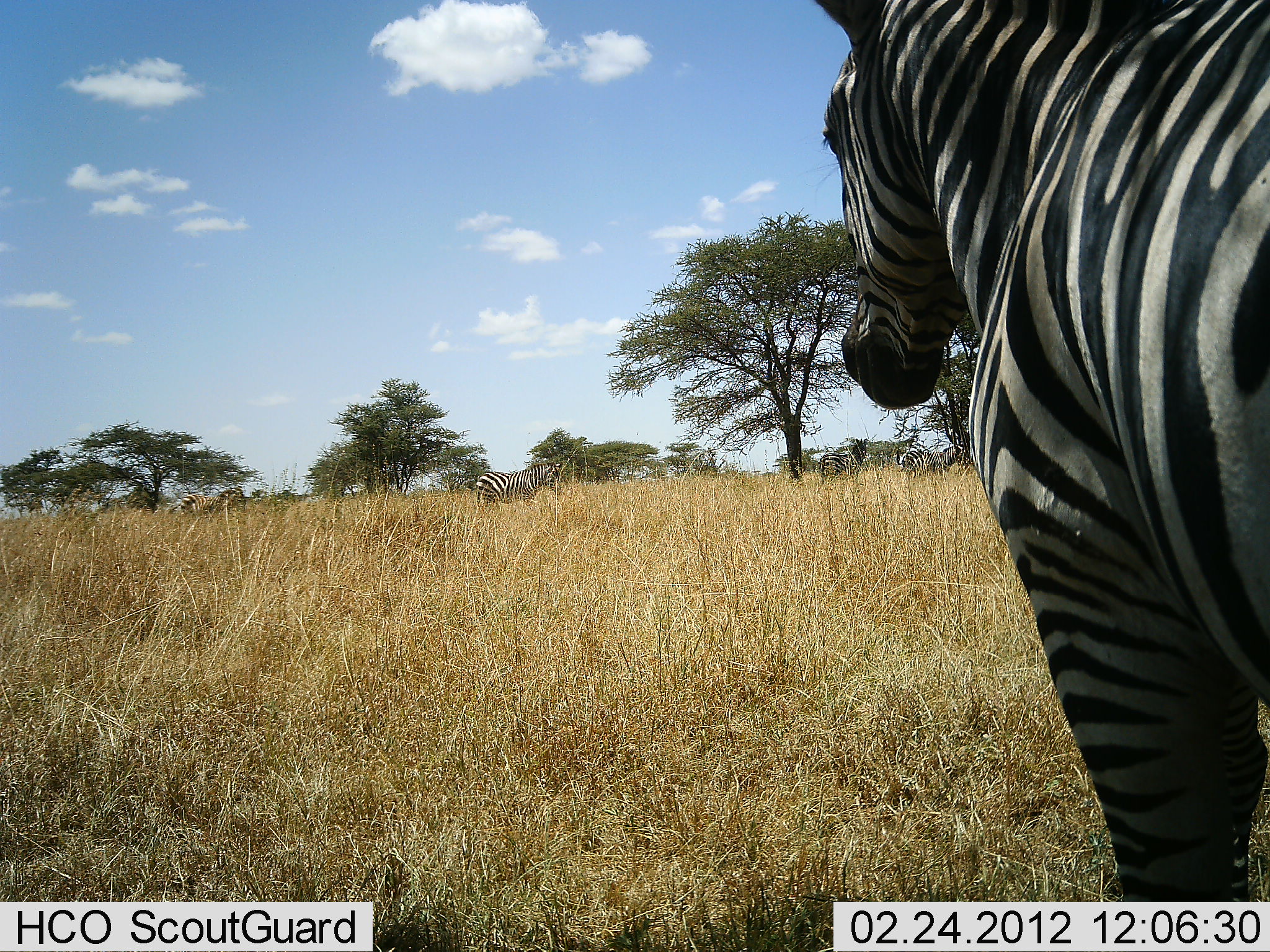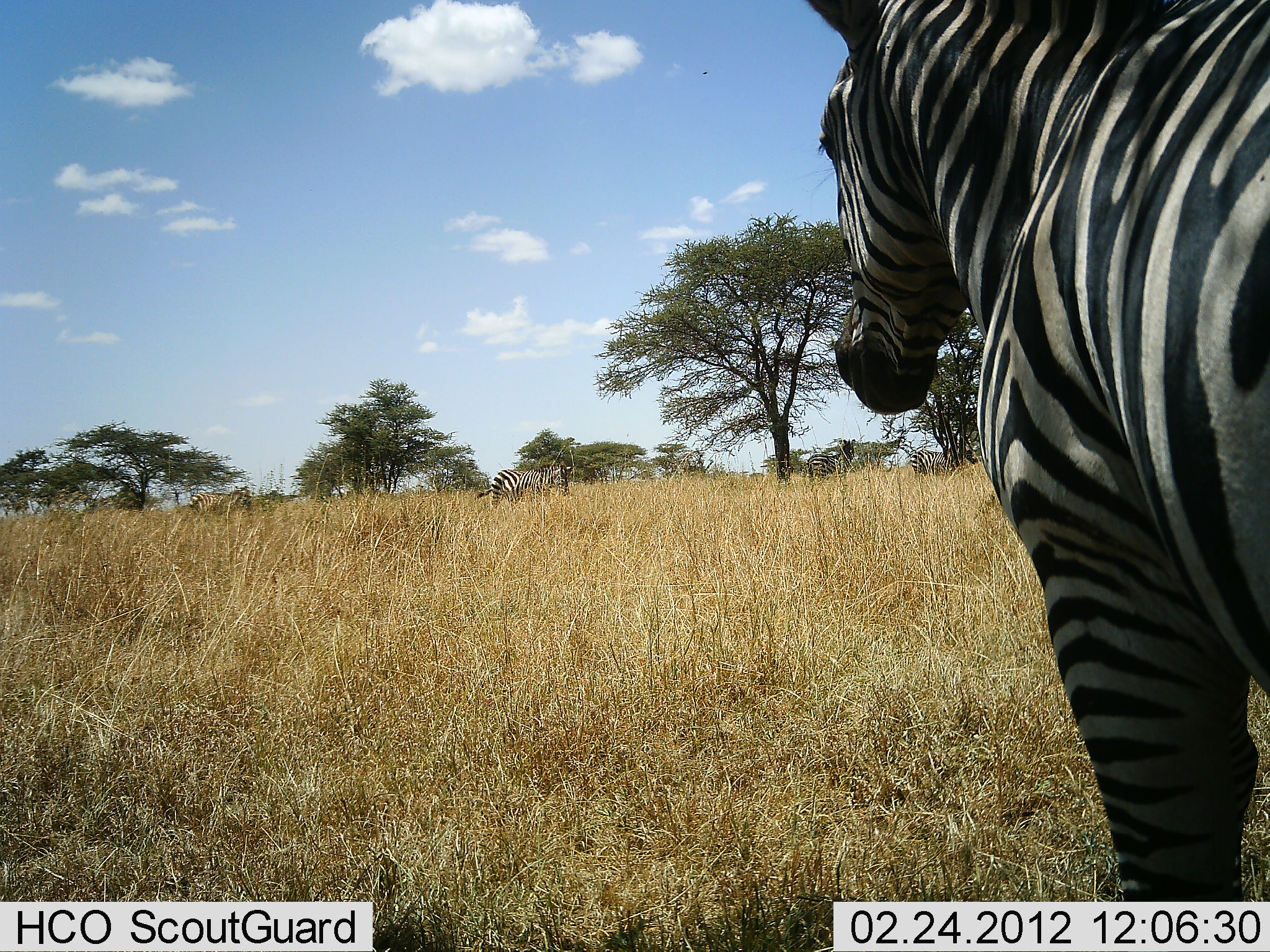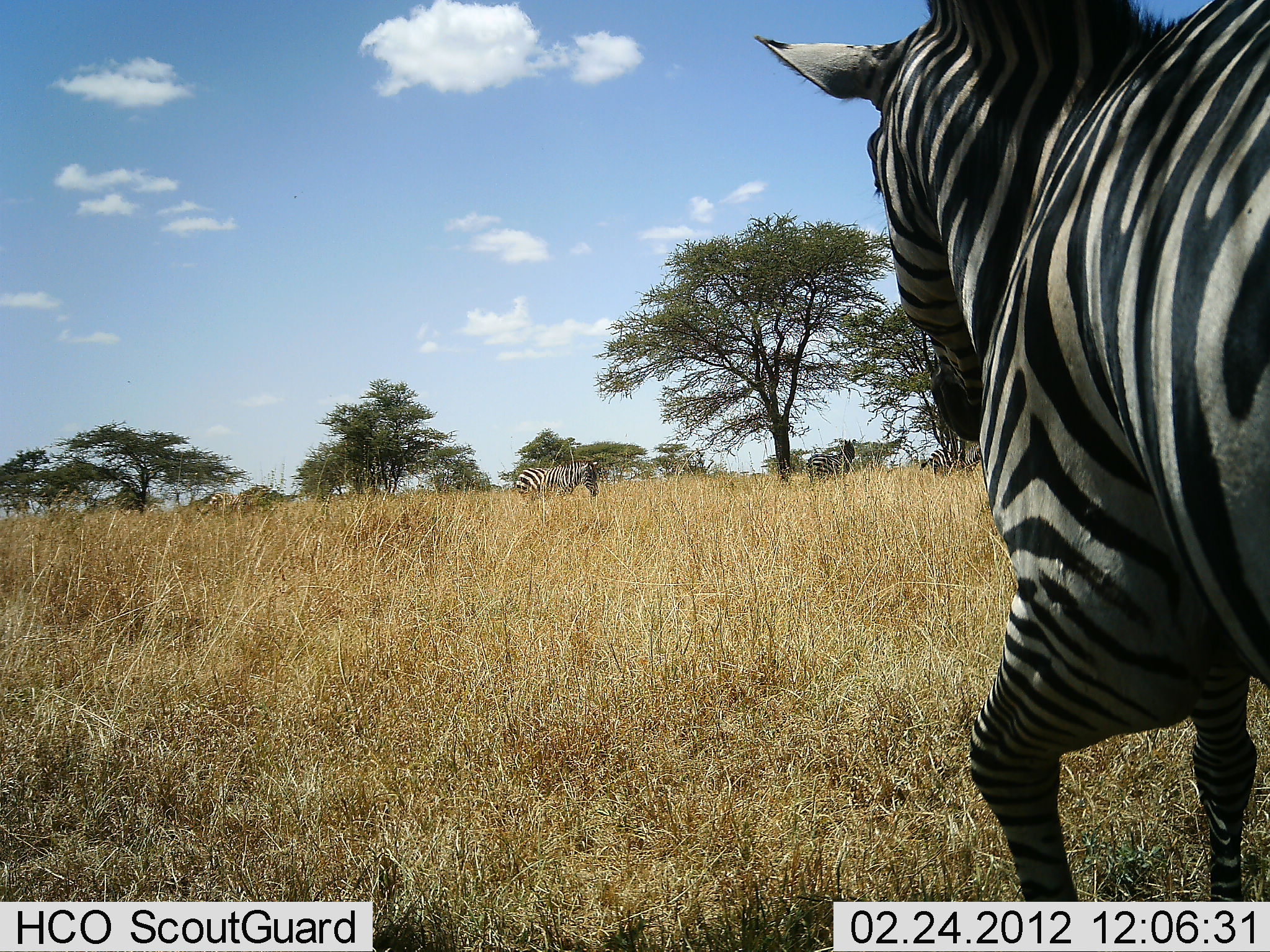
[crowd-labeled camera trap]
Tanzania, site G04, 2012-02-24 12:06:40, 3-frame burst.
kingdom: Animalia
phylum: Chordata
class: Mammalia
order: Perissodactyla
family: Equidae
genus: Equus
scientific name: Equus quagga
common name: plains zebra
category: zebra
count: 5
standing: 70%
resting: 9%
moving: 83%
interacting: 0%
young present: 0%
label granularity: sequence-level